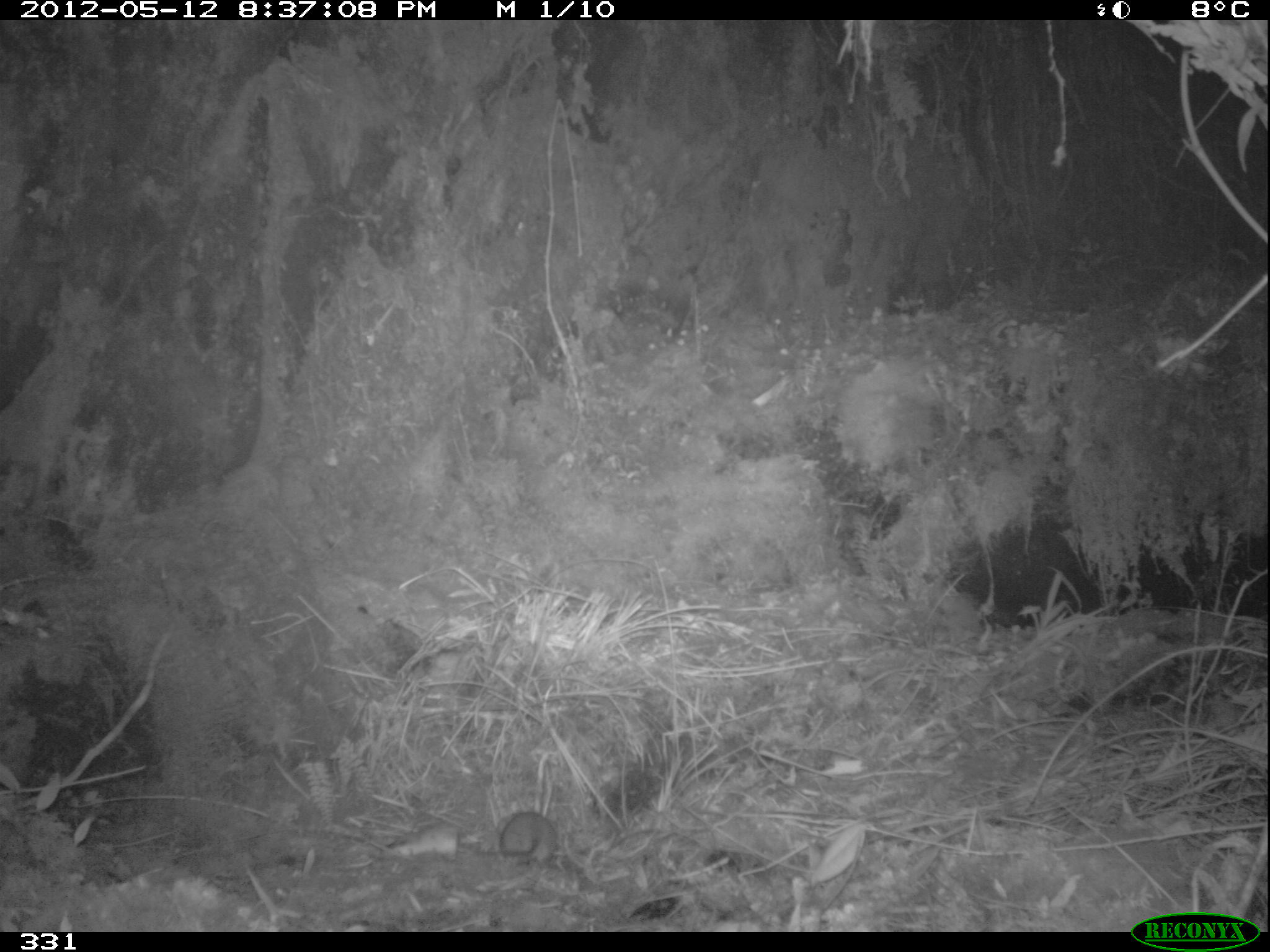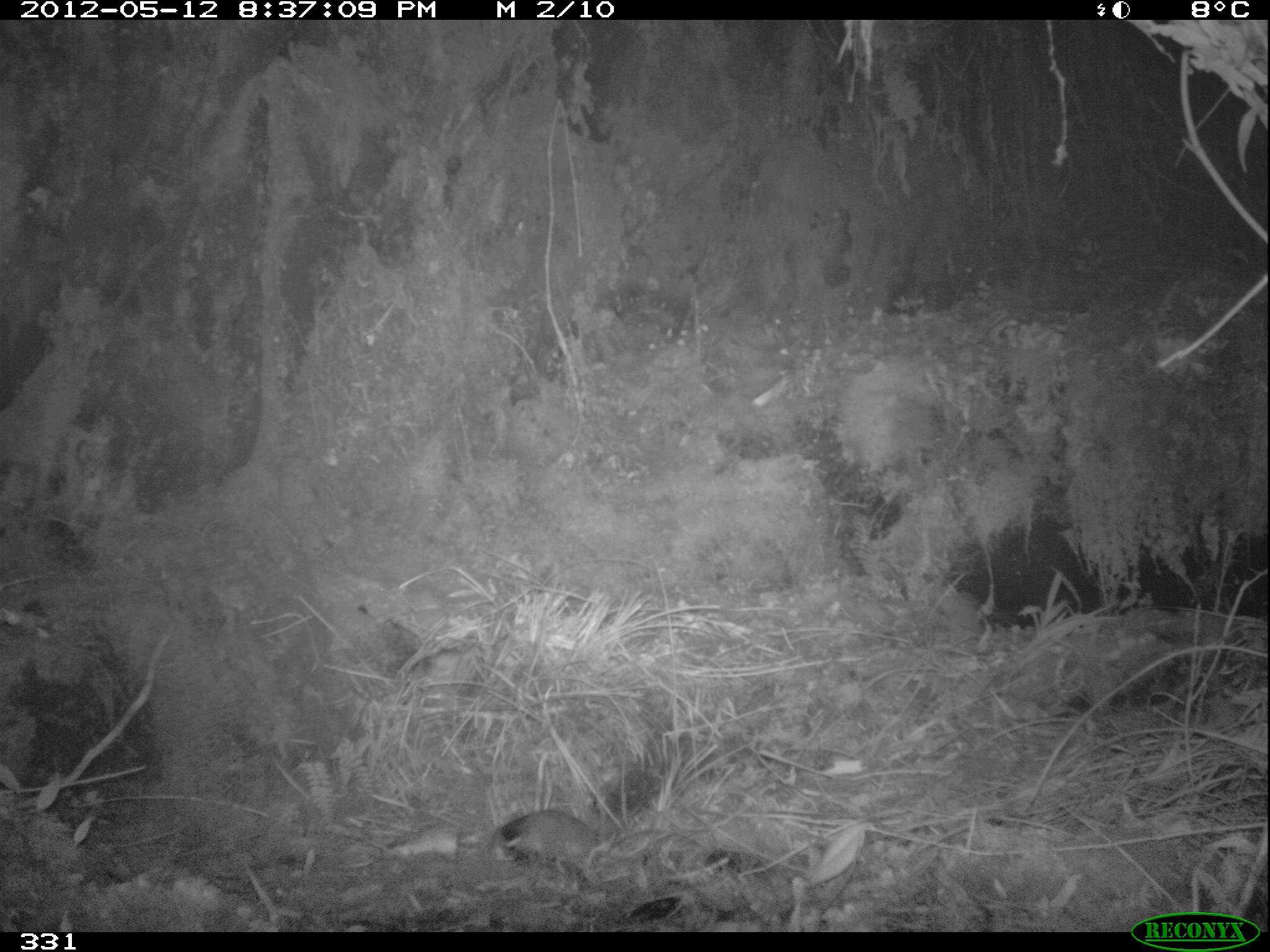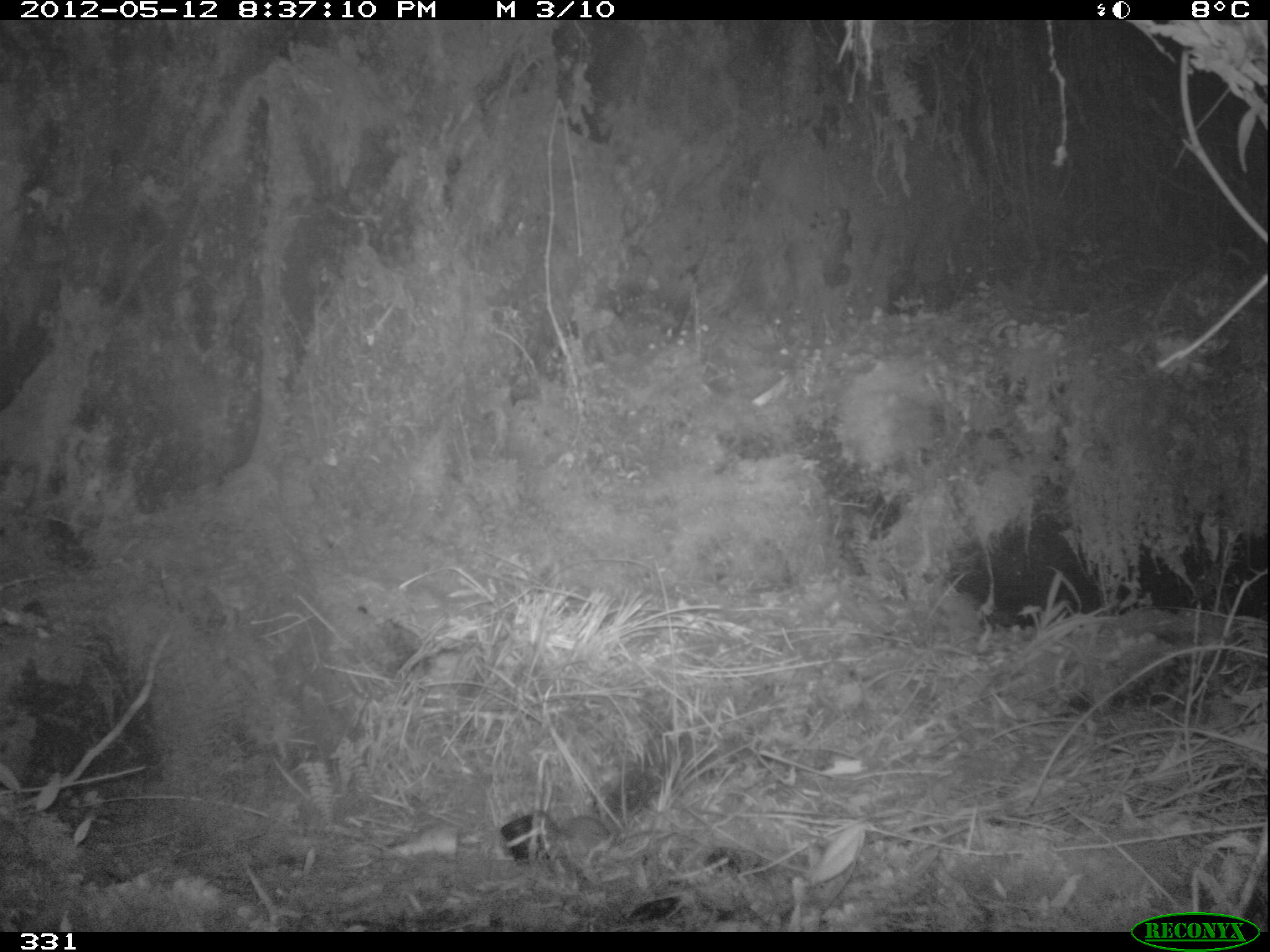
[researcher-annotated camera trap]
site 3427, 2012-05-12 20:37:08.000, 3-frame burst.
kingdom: Animalia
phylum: Chordata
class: Mammalia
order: Rodentia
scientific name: Rodentia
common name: rodents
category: unknown rodent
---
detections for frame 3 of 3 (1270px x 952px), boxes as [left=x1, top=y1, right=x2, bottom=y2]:
unknown rodent: [left=541, top=809, right=611, bottom=845]